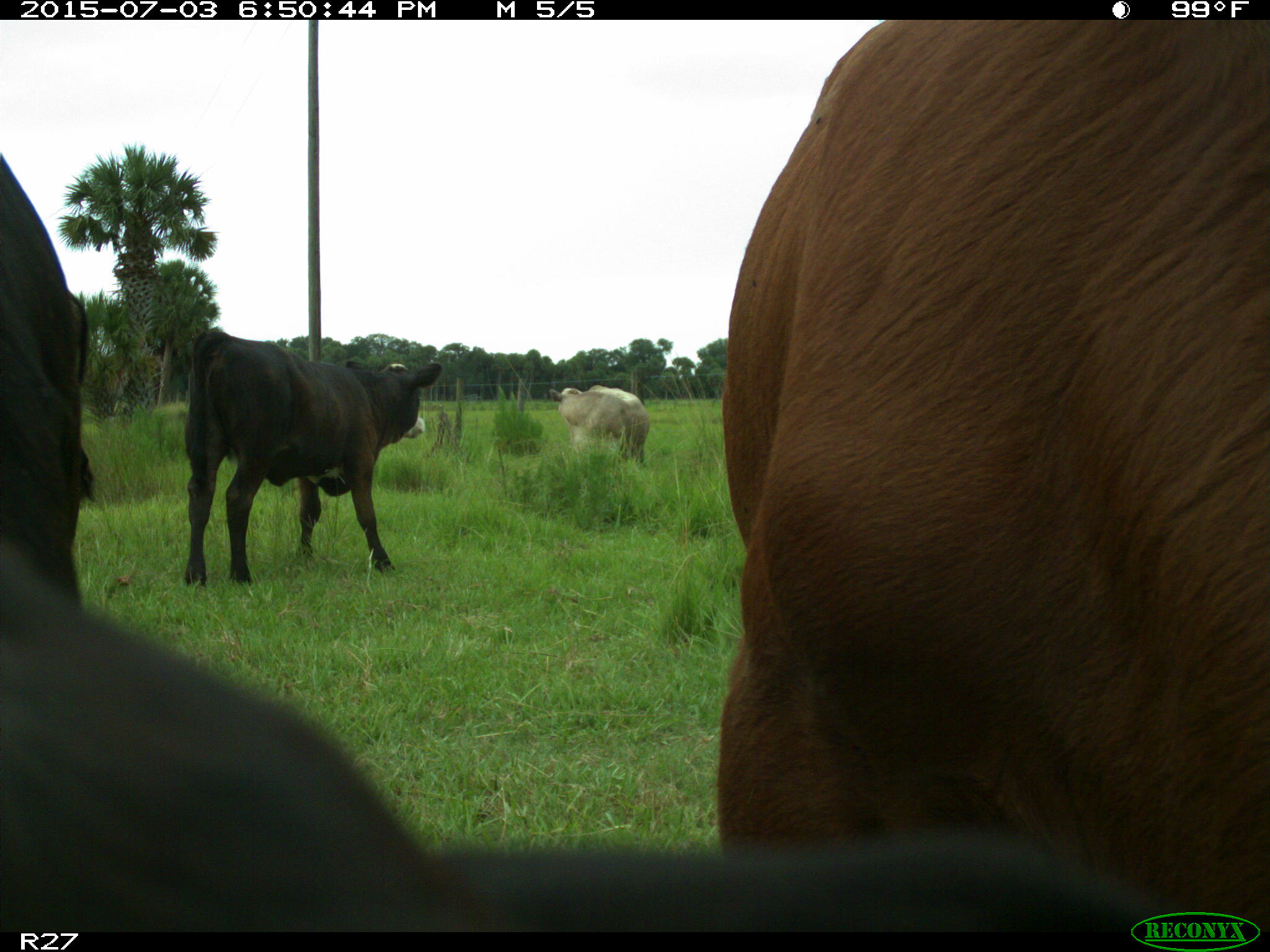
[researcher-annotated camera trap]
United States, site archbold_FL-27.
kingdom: Animalia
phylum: Chordata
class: Mammalia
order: Artiodactyla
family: Bovidae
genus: Bos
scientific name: Bos taurus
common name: domestic cow